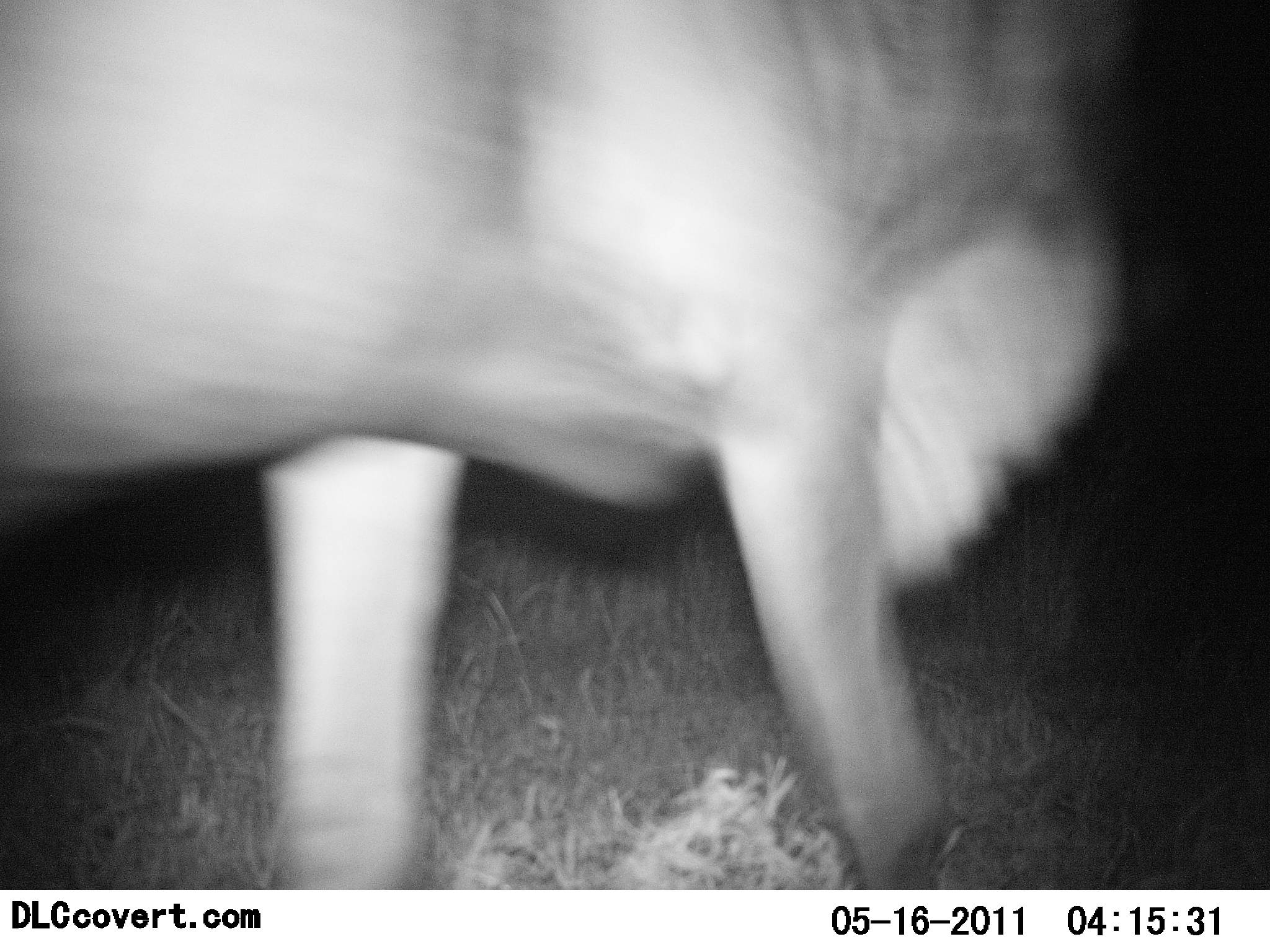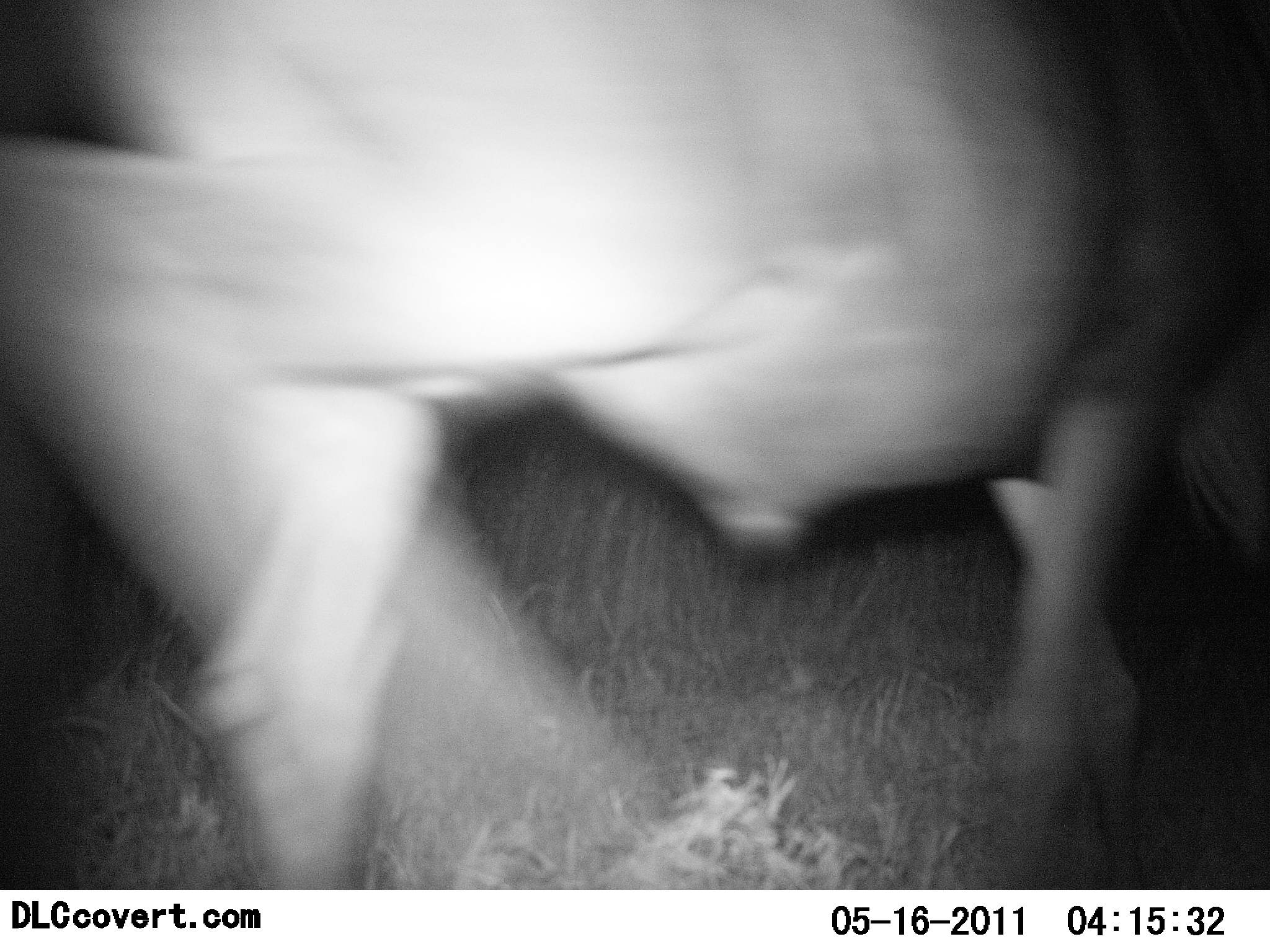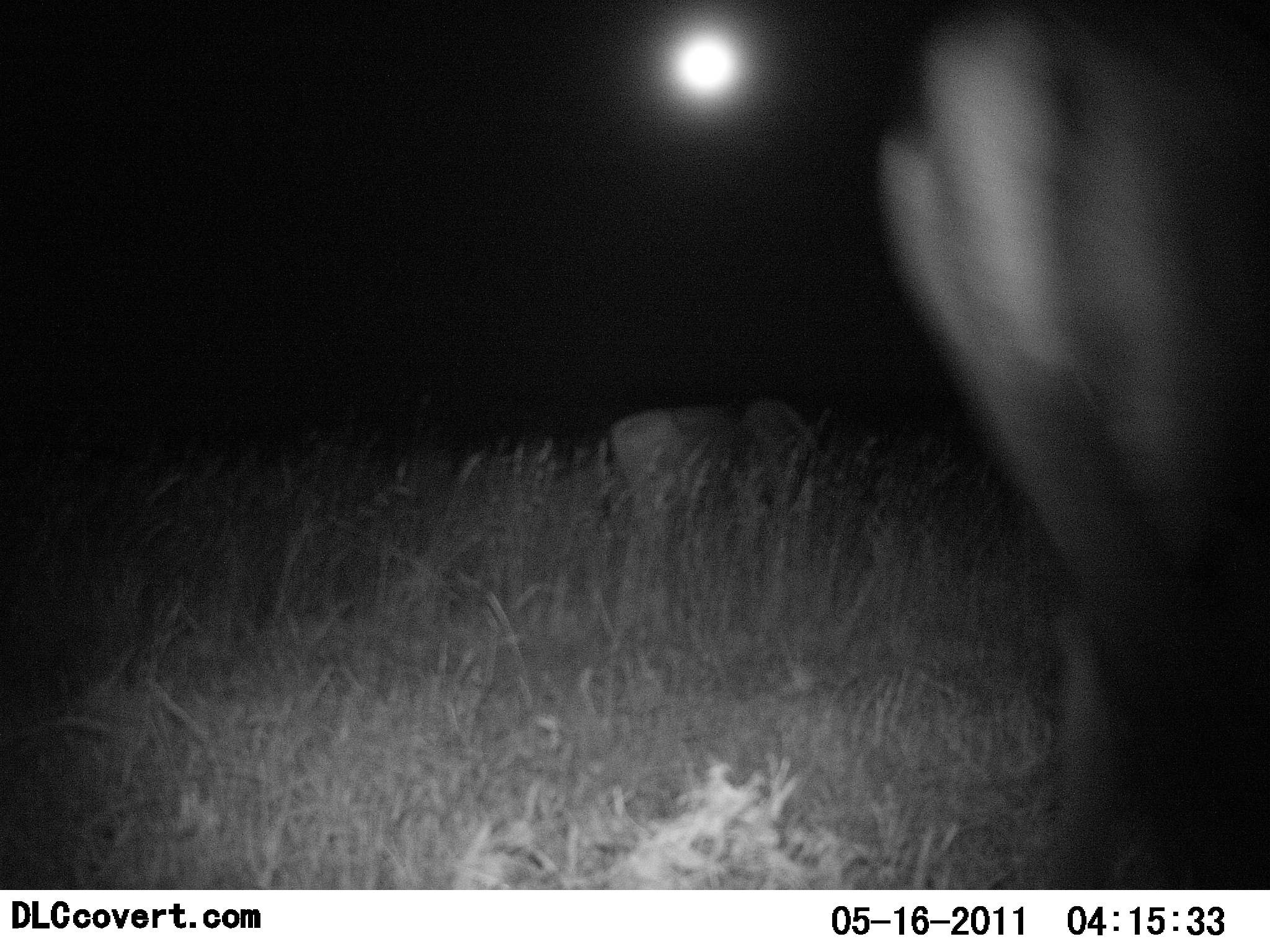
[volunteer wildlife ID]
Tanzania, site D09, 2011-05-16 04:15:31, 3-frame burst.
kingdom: Animalia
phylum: Chordata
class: Mammalia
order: Artiodactyla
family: Bovidae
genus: Connochaetes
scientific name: Connochaetes taurinus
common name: blue wildebeest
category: wildebeest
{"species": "wildebeest (blue wildebeest) (Connochaetes taurinus)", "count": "2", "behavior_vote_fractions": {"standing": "14%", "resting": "0%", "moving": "100%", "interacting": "0%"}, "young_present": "0%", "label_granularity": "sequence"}